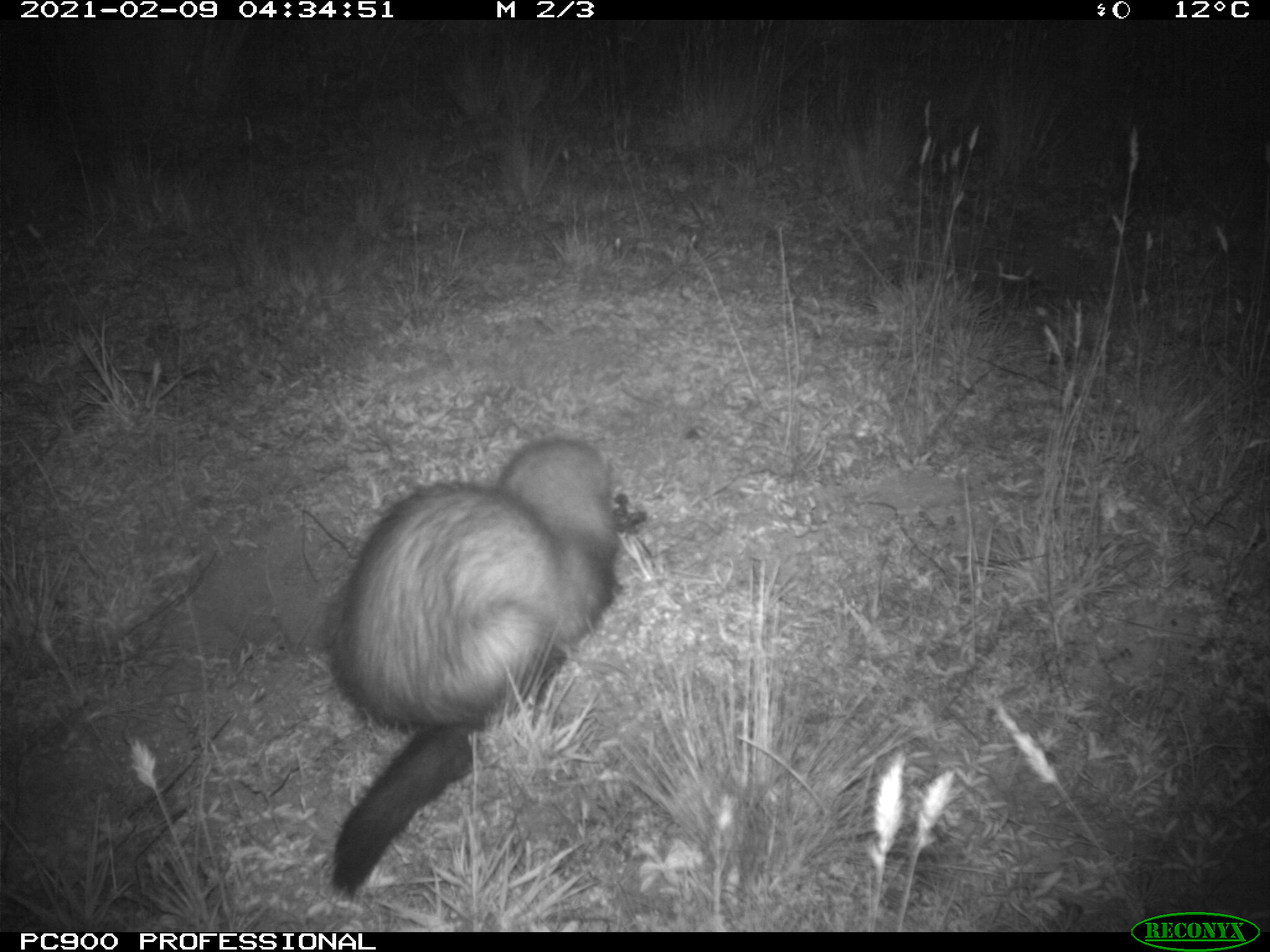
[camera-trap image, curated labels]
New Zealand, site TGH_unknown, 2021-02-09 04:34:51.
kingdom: Animalia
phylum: Chordata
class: Mammalia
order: Carnivora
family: Mustelidae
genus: Mustela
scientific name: Mustela furo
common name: ferret